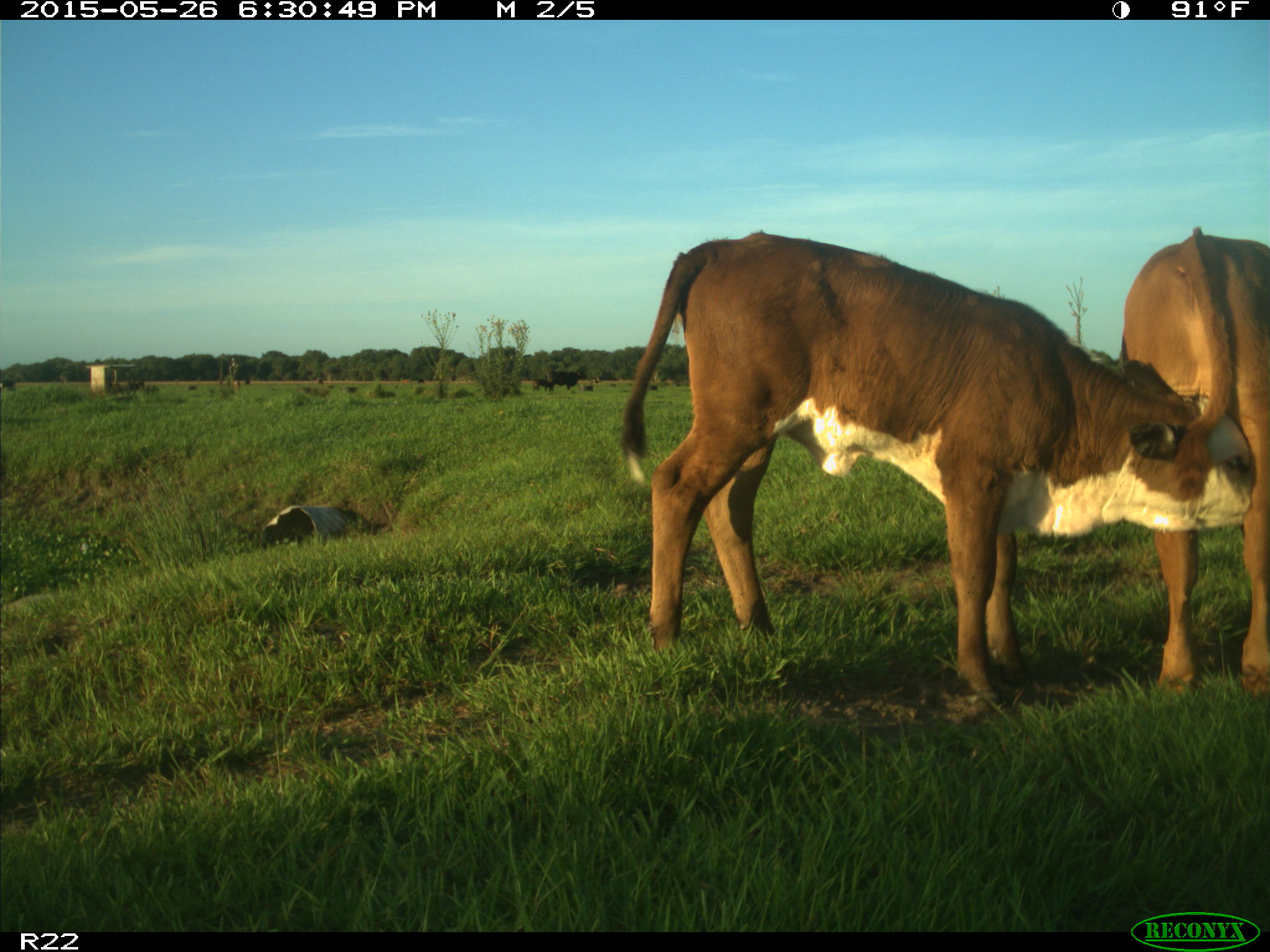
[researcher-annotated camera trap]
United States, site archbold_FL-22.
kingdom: Animalia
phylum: Chordata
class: Mammalia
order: Artiodactyla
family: Bovidae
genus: Bos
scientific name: Bos taurus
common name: domestic cow